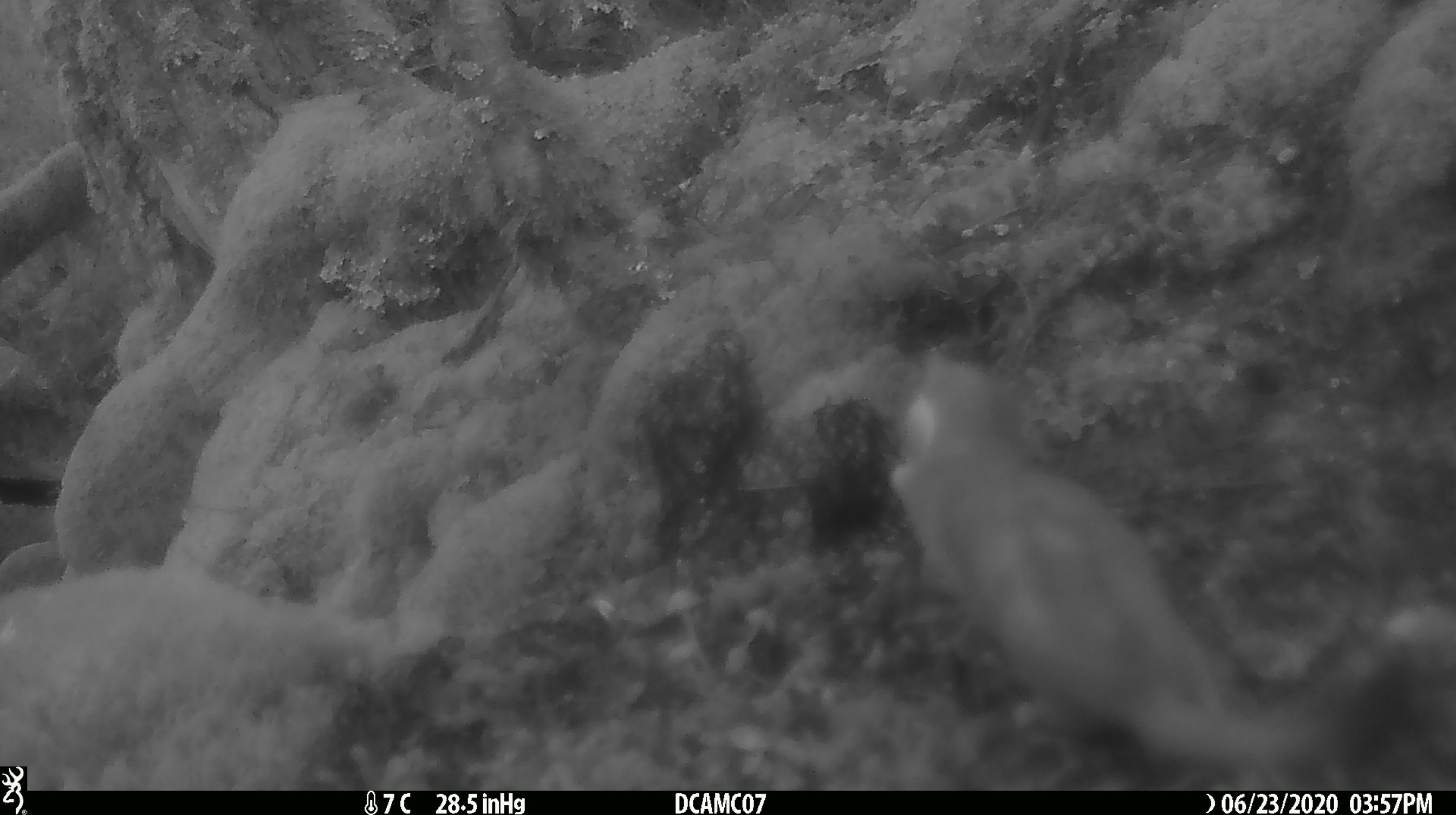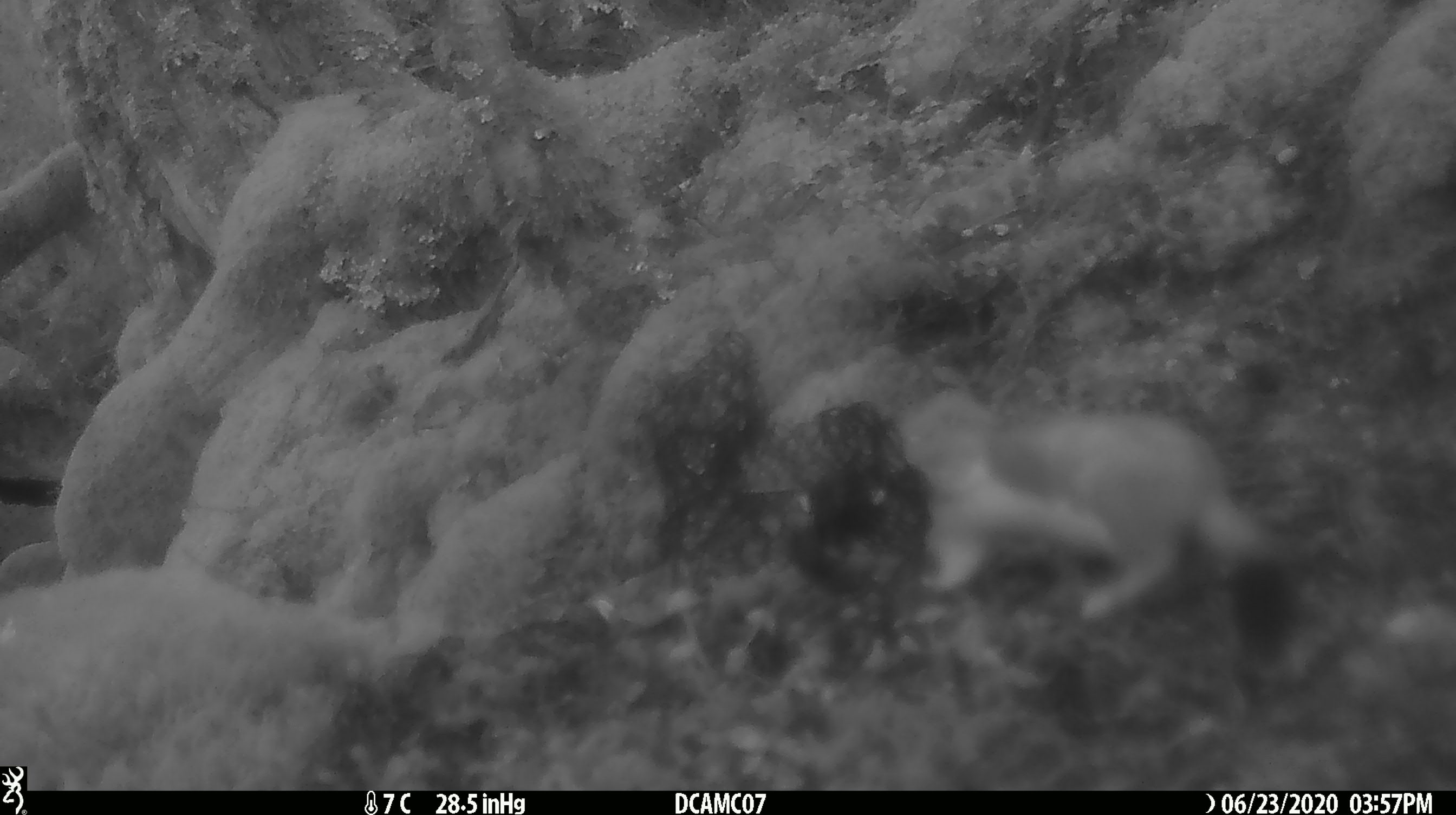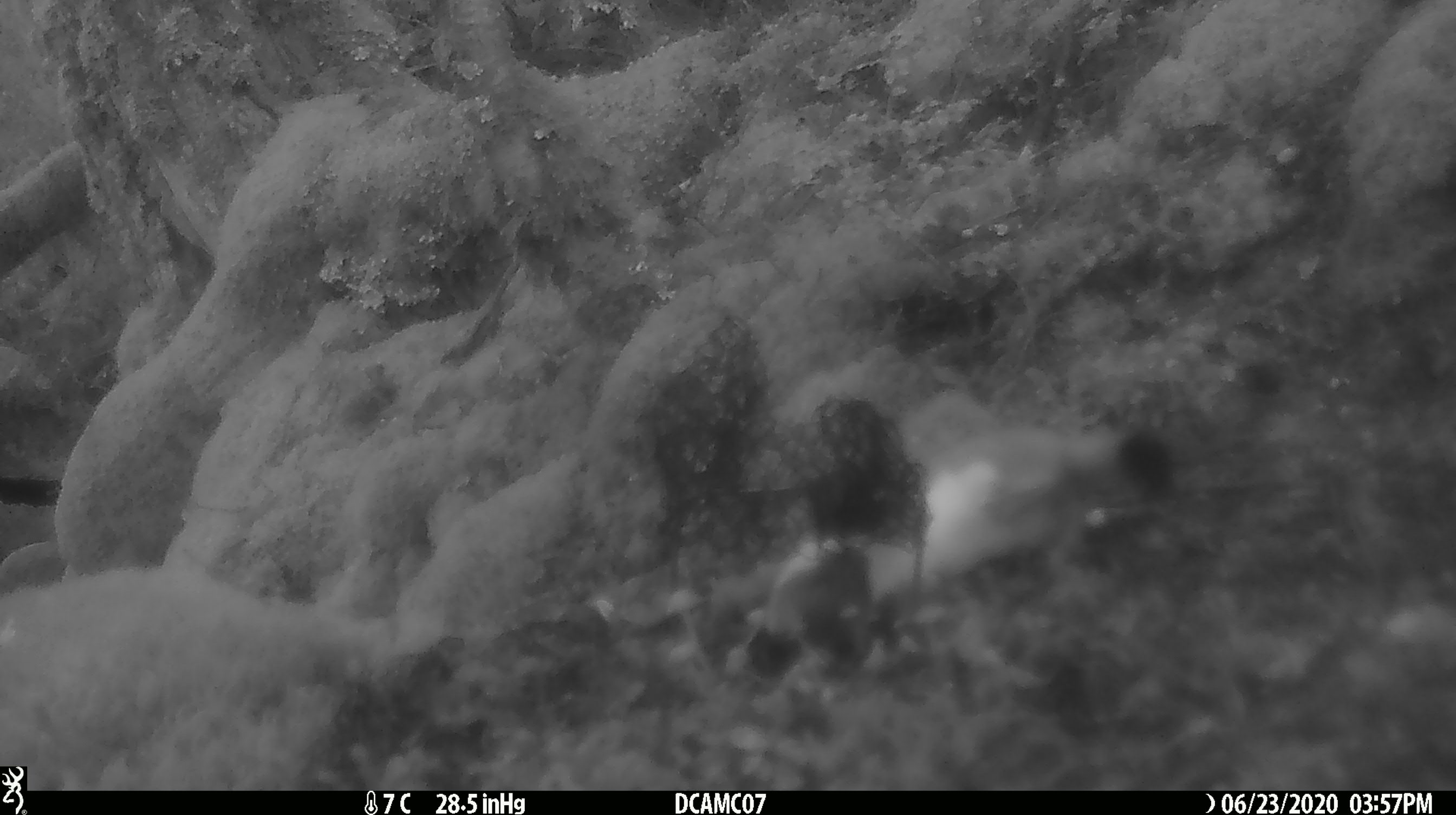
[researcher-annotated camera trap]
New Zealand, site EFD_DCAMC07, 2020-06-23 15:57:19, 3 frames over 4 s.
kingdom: Animalia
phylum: Chordata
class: Mammalia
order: Carnivora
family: Mustelidae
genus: Mustela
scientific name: Mustela erminea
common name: stoat